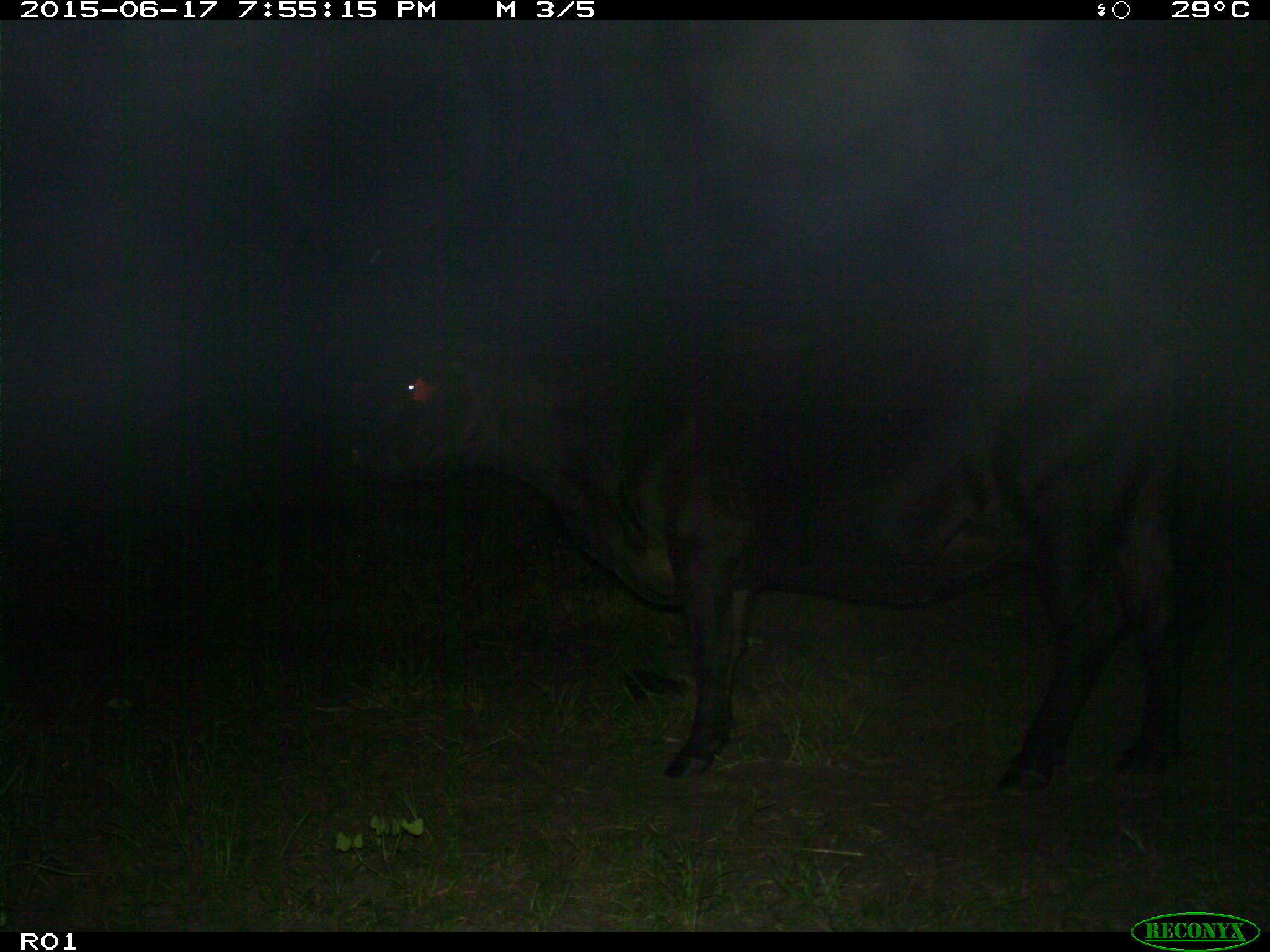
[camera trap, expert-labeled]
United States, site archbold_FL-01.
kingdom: Animalia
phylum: Chordata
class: Mammalia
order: Artiodactyla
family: Bovidae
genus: Bos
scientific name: Bos taurus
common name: domestic cow